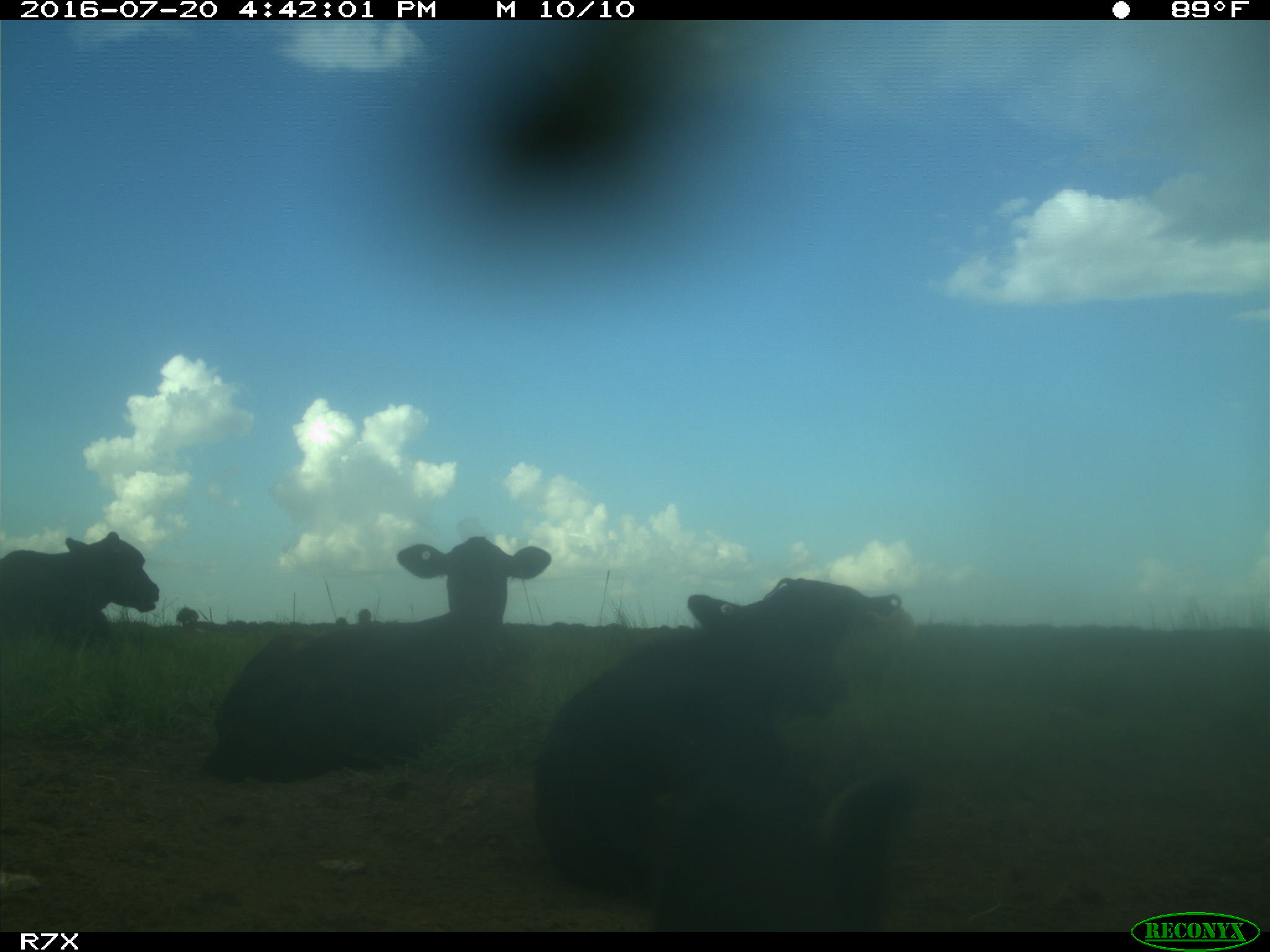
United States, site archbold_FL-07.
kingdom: Animalia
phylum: Chordata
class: Mammalia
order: Artiodactyla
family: Bovidae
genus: Bos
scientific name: Bos taurus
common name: domestic cow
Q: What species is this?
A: Bos taurus (domestic cow).